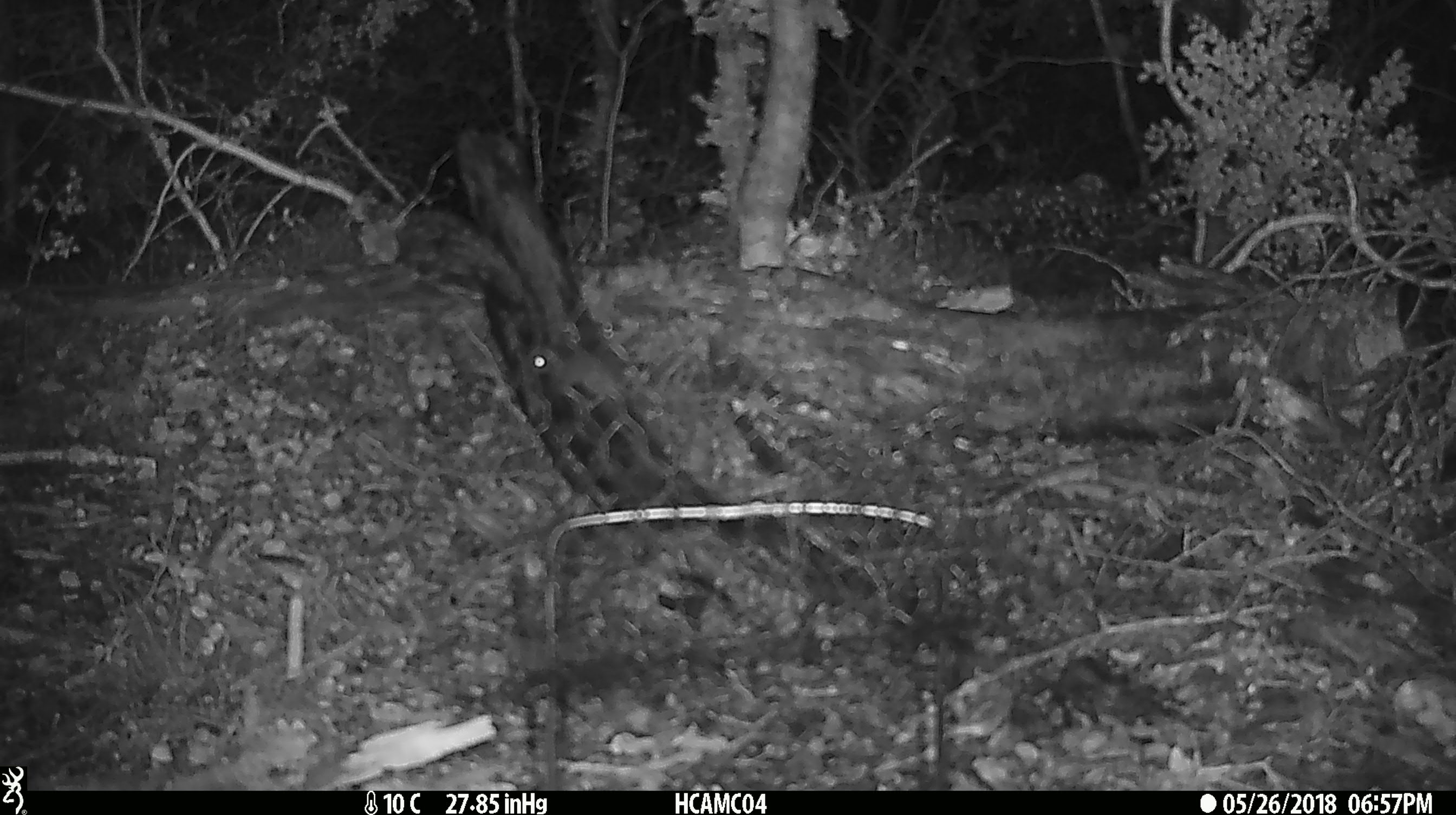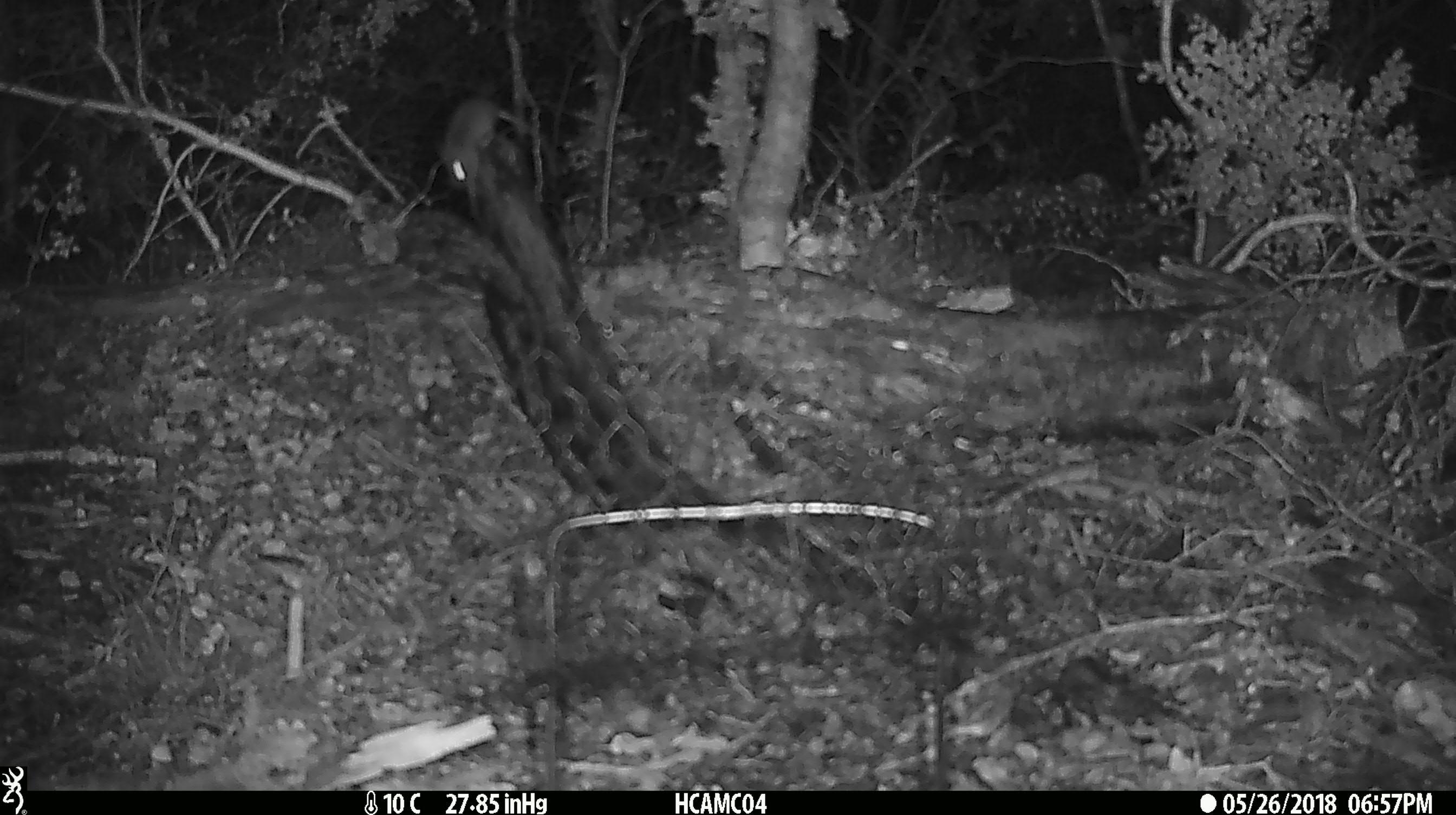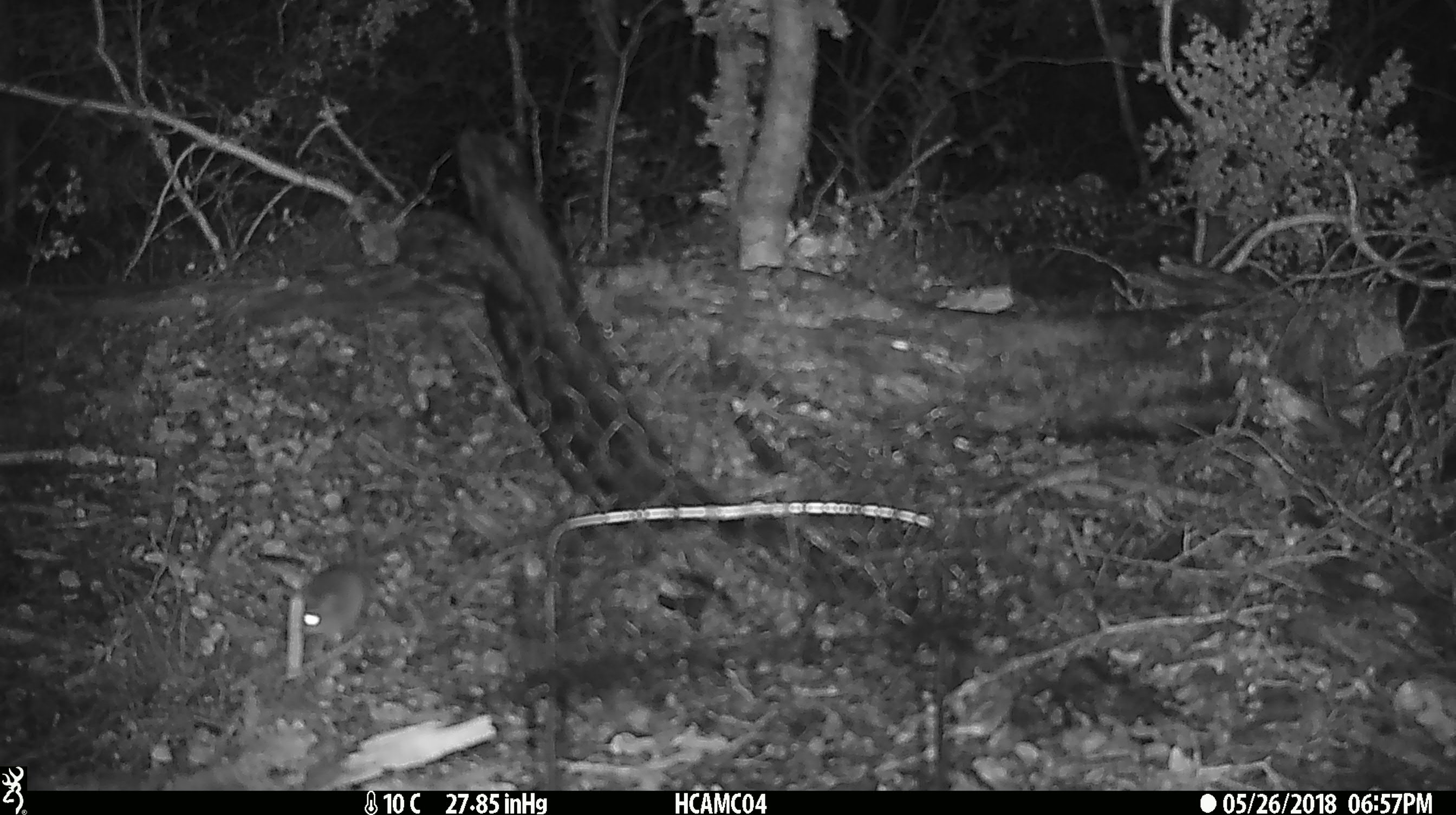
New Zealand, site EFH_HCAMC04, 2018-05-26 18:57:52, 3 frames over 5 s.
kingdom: Animalia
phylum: Chordata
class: Mammalia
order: Rodentia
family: Muridae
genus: Mus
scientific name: Mus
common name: mouse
Mouse (Mus).